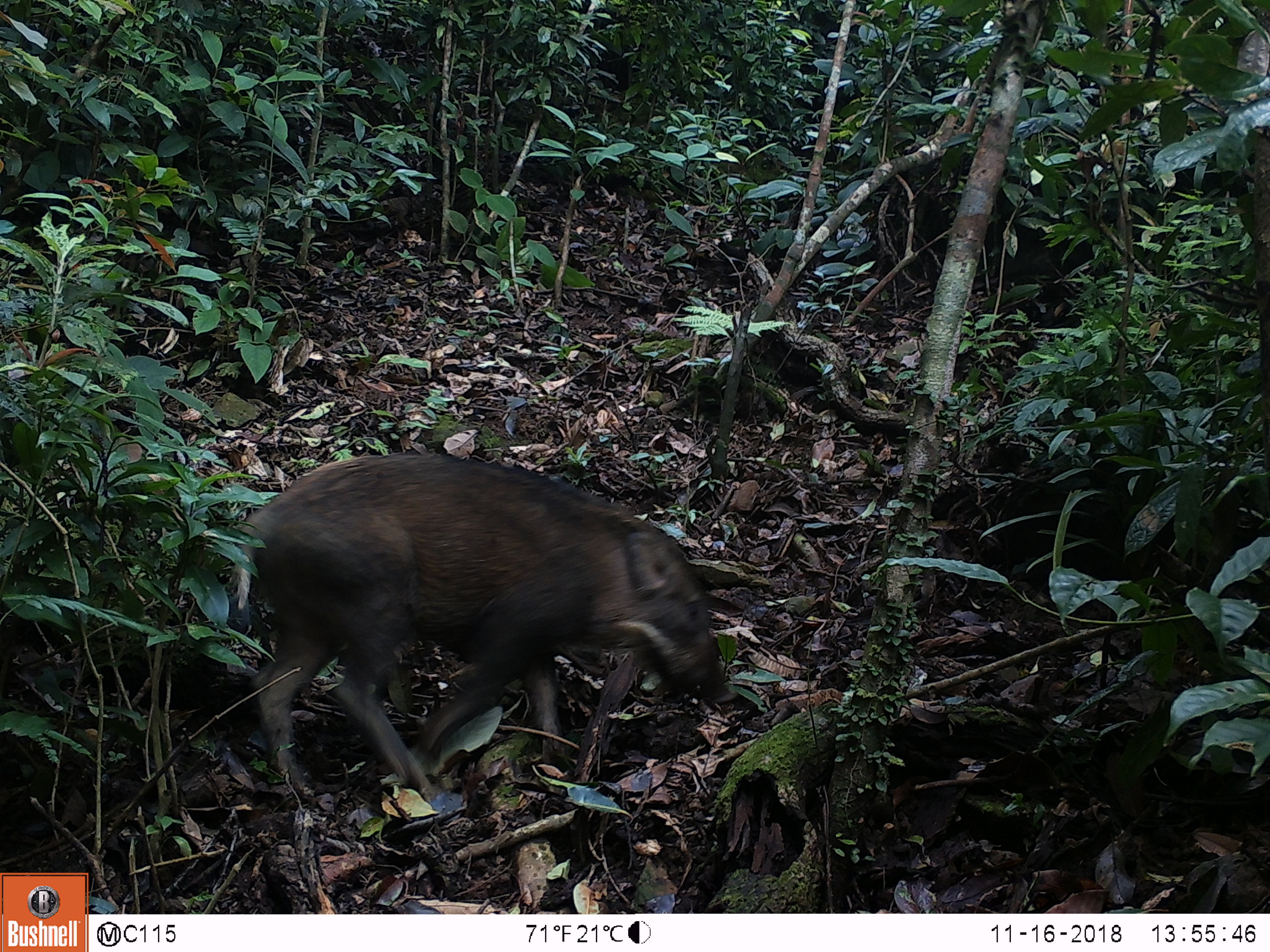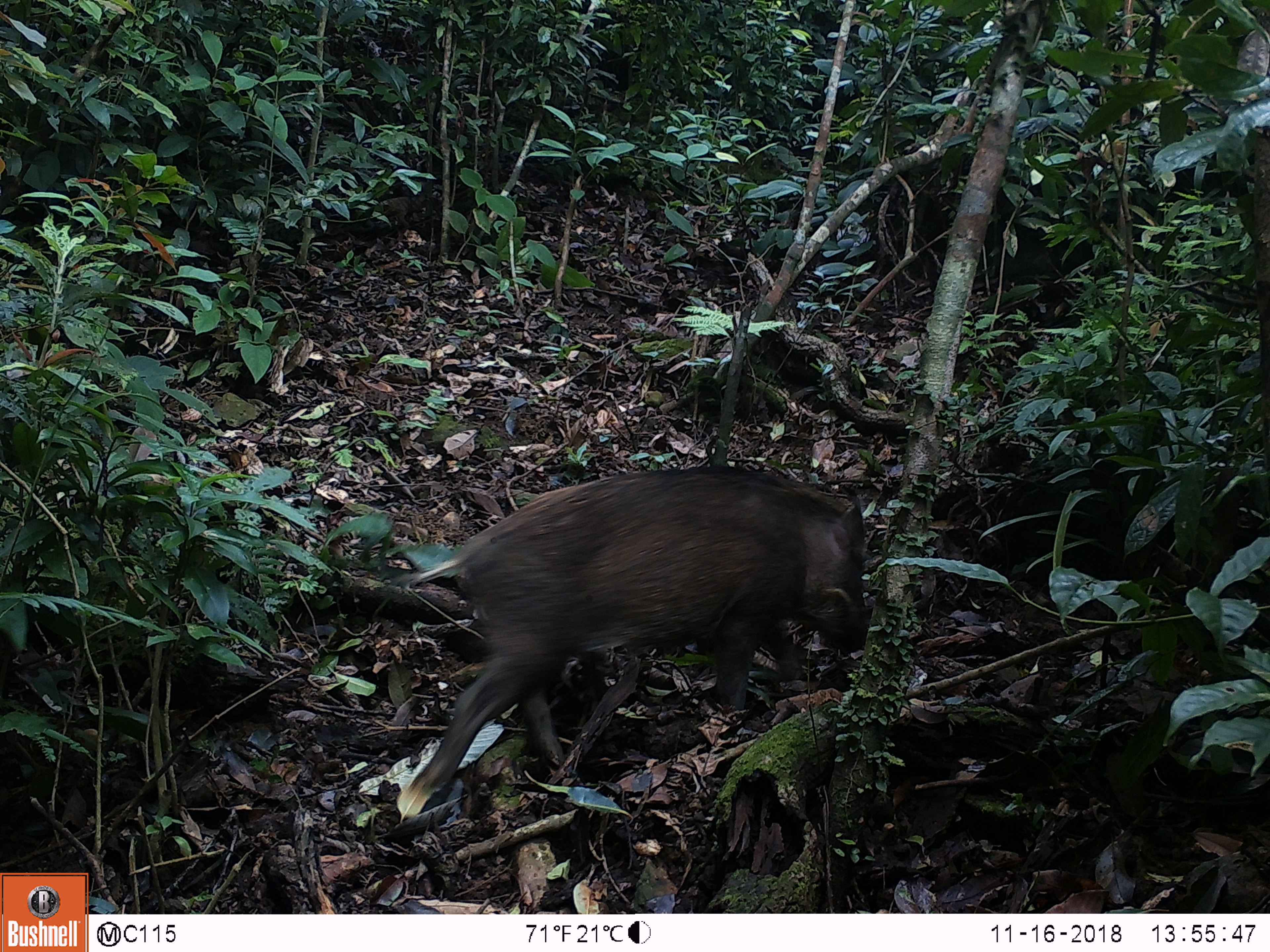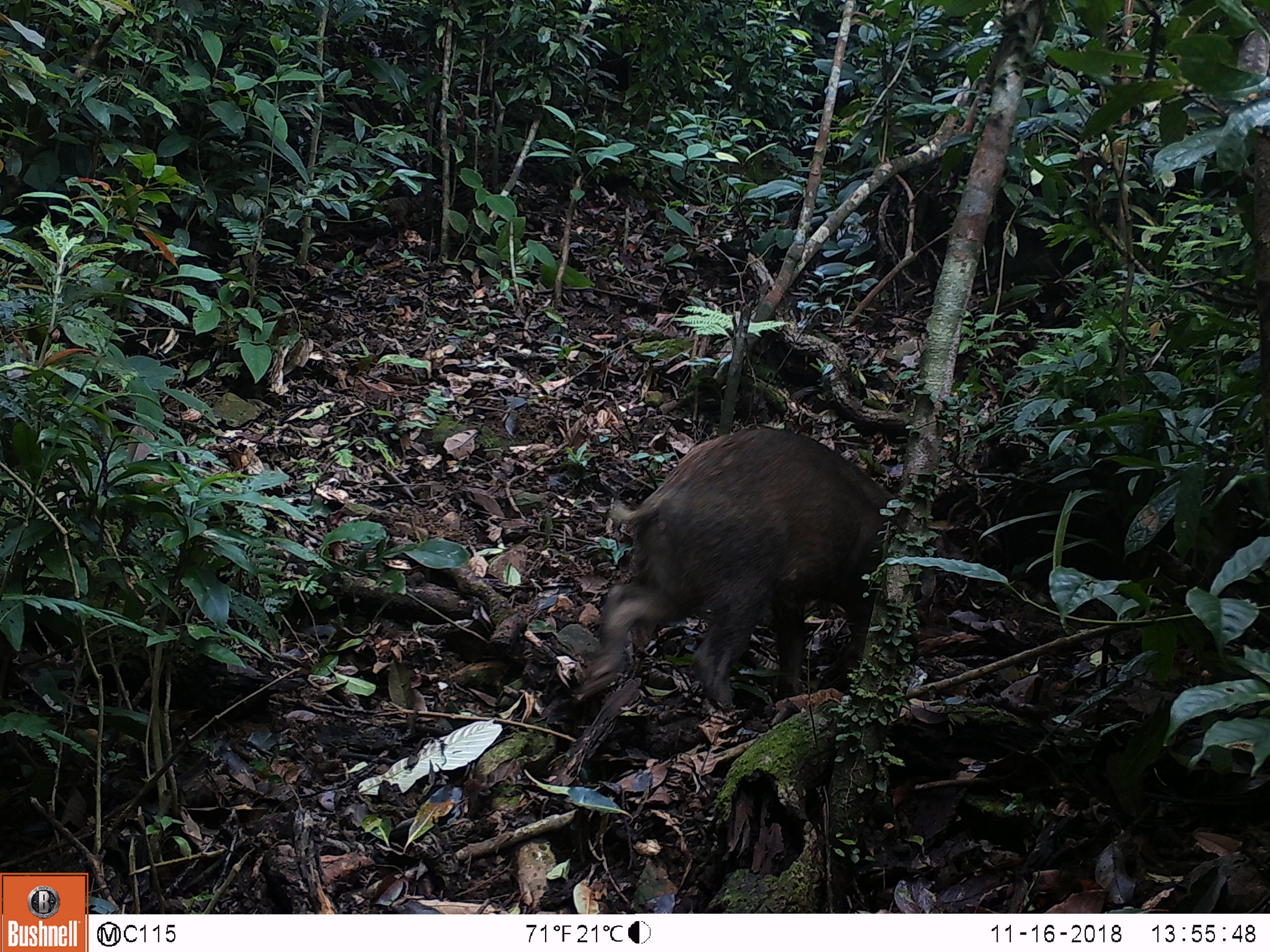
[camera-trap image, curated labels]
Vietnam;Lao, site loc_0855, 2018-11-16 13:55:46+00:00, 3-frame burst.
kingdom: Animalia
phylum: Chordata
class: Mammalia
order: Artiodactyla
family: Suidae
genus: Sus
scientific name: Sus scrofa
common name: eurasian wild pig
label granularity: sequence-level